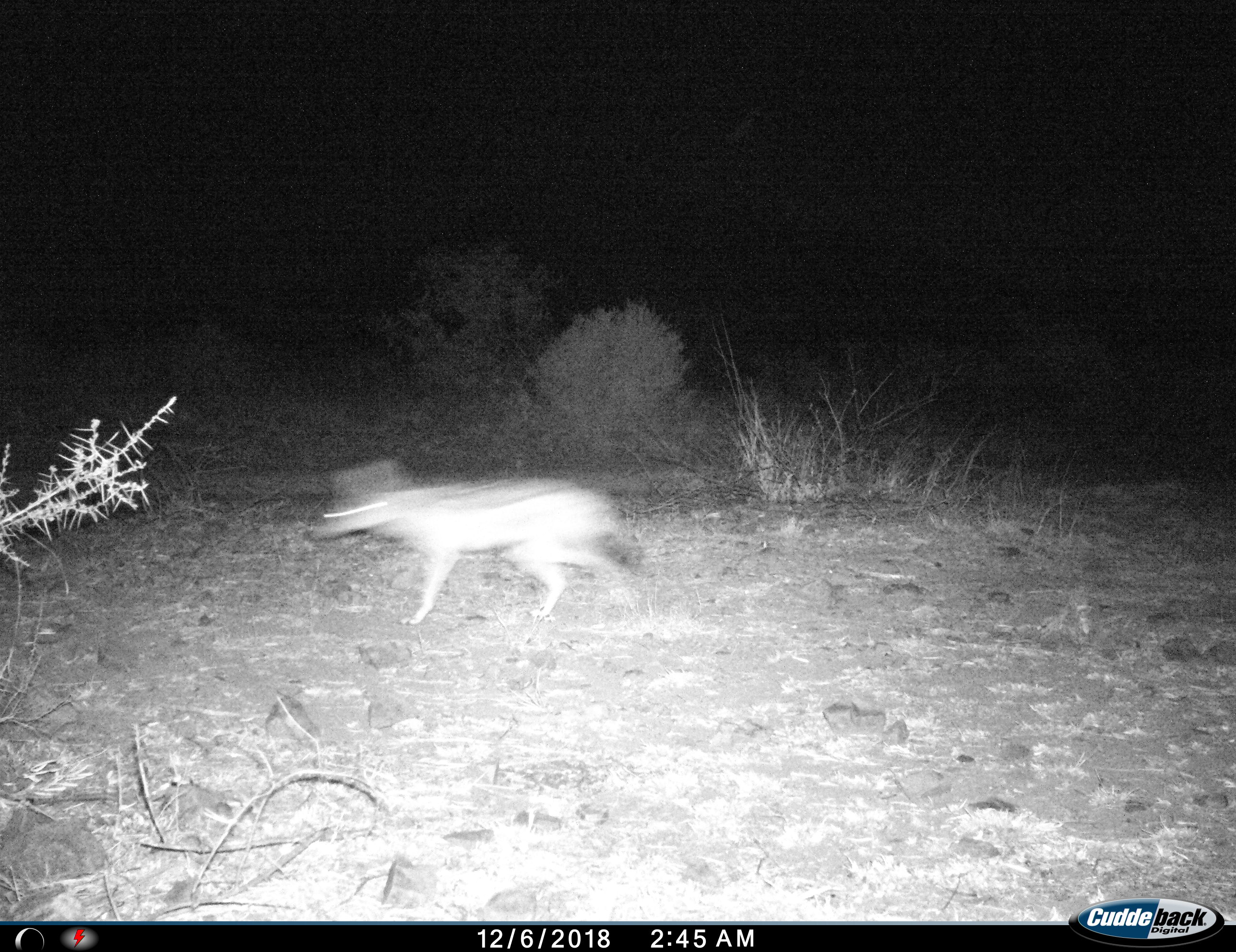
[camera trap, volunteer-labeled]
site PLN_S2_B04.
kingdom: Animalia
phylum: Chordata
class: Mammalia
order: Carnivora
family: Canidae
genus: Lupulella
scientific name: Lupulella mesomelas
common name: black-backed jackal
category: jackalblackbacked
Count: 1.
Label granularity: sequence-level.